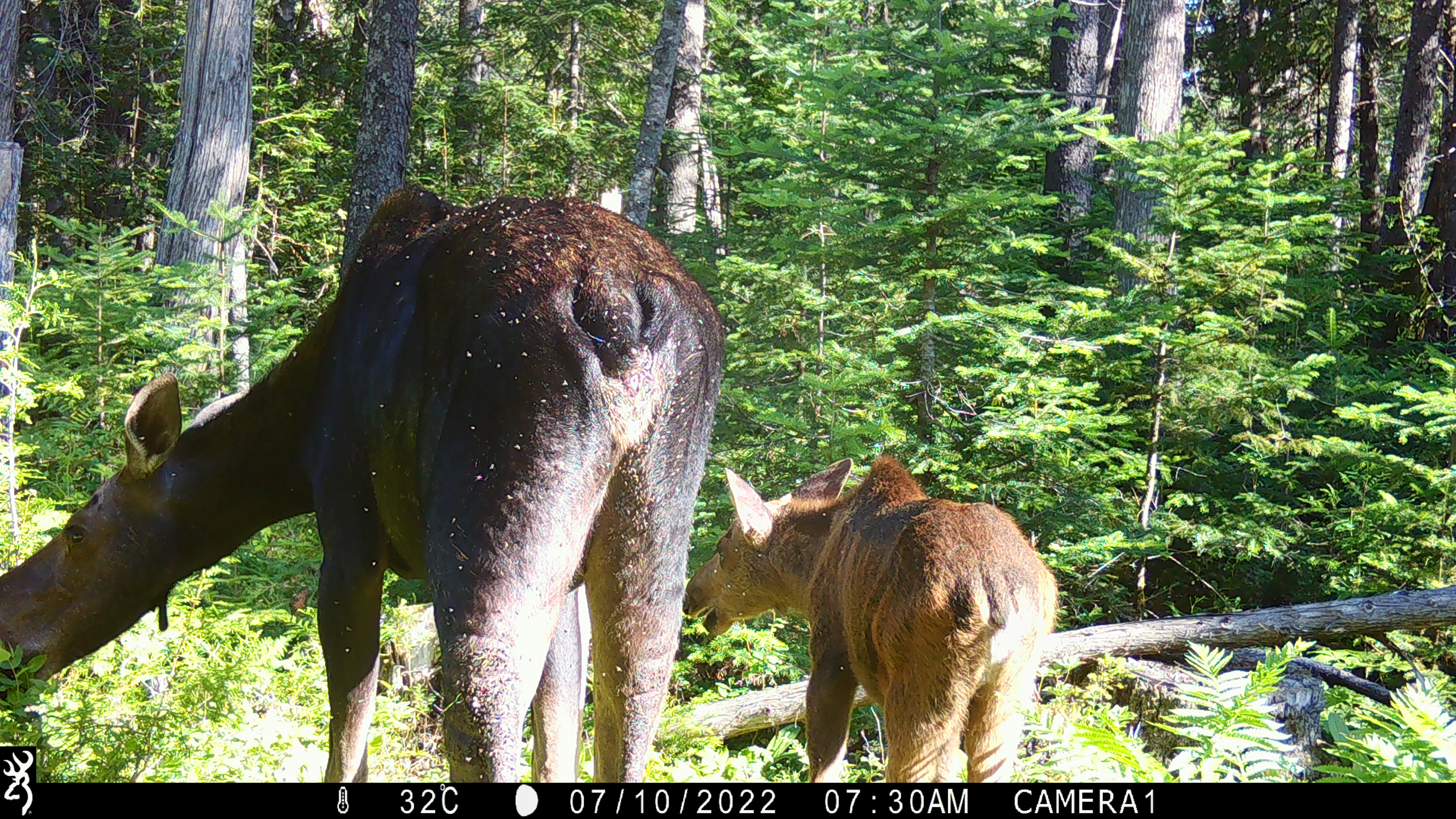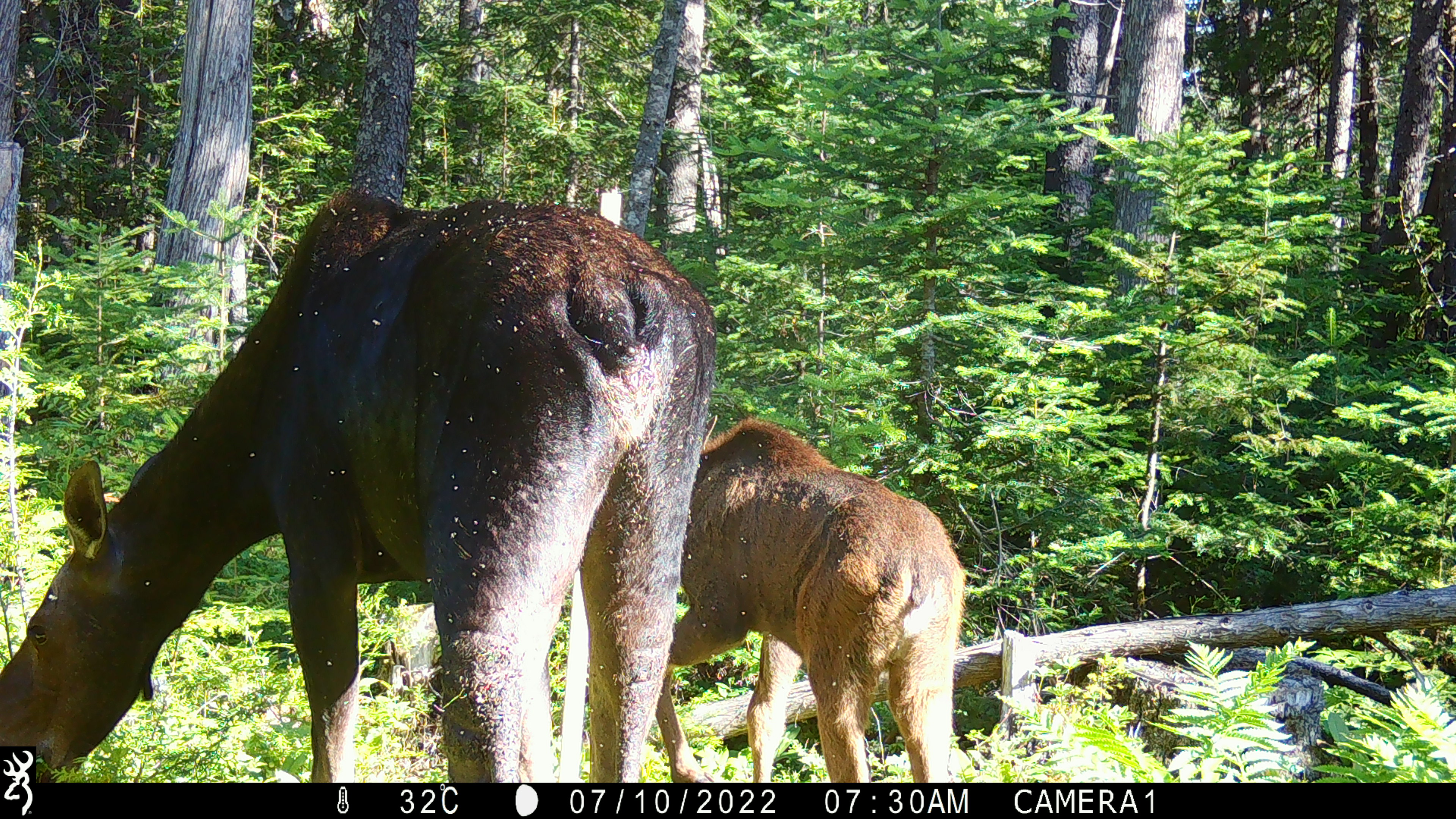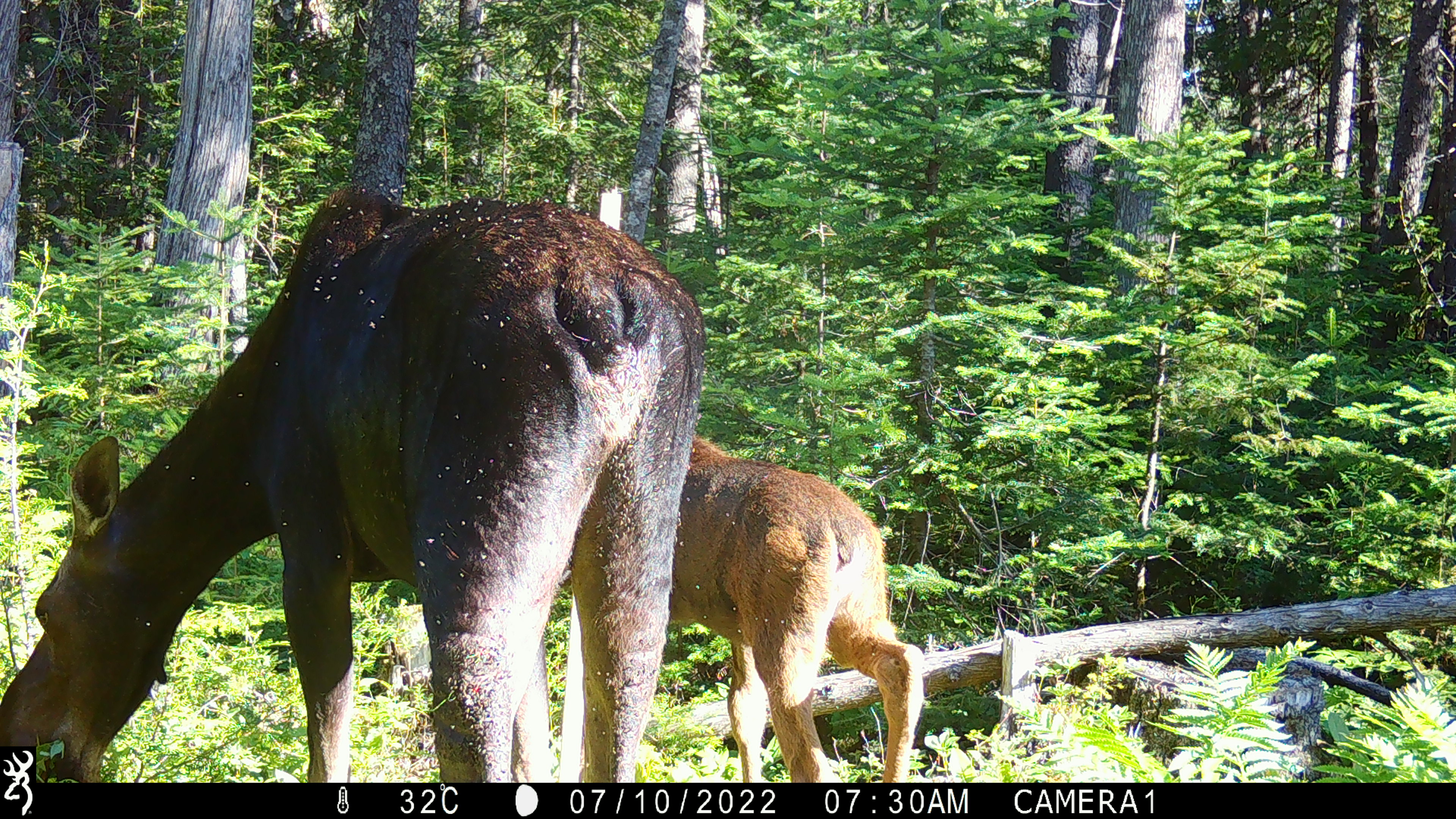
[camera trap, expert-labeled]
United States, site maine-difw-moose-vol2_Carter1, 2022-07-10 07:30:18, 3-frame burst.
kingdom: Animalia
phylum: Chordata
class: Mammalia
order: Artiodactyla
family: Cervidae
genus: Alces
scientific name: Alces alces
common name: moose